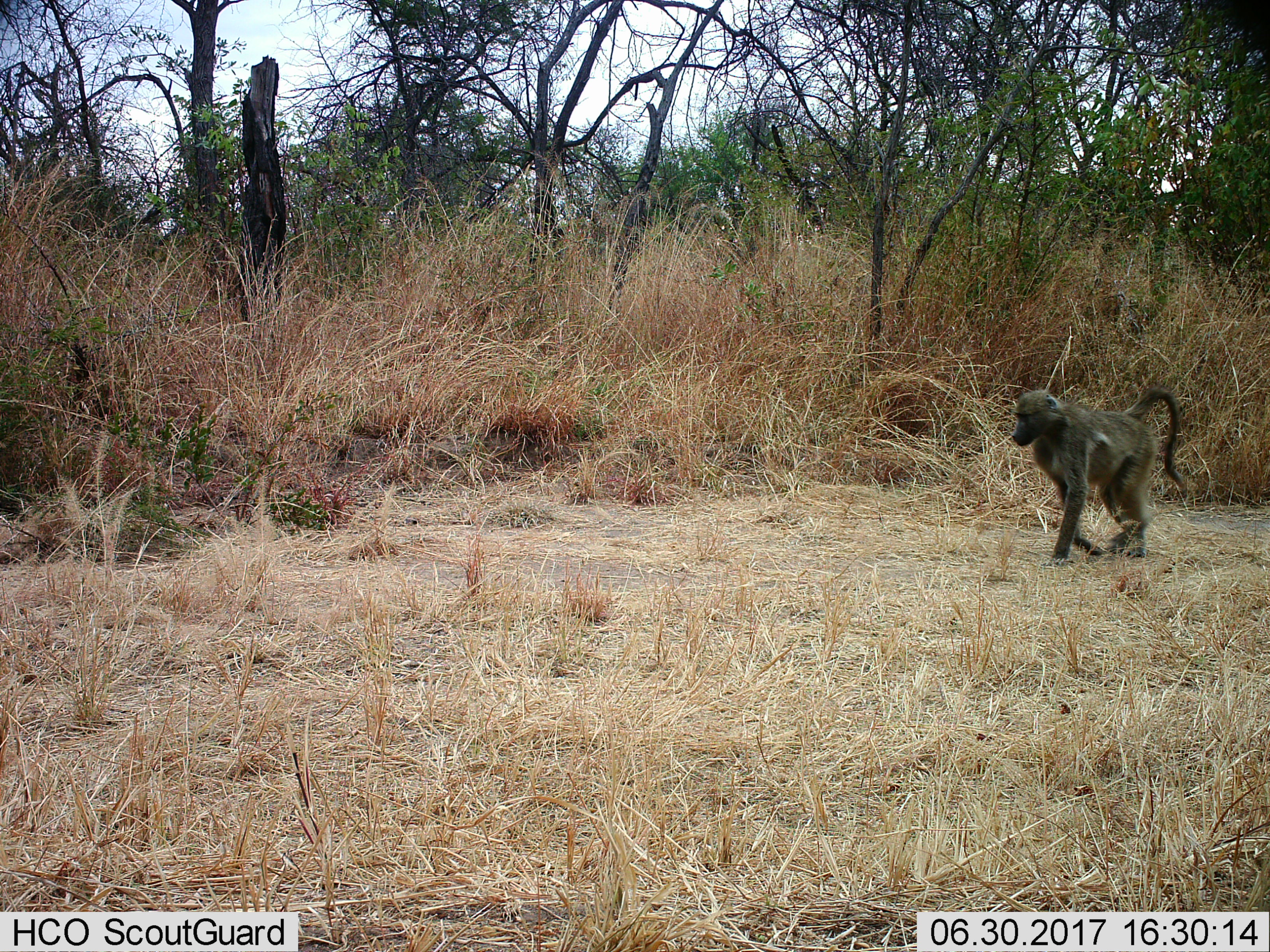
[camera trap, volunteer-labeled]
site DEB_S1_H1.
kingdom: Animalia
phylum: Chordata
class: Mammalia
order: Primates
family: Cercopithecidae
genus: Papio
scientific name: Papio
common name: baboon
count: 1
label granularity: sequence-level